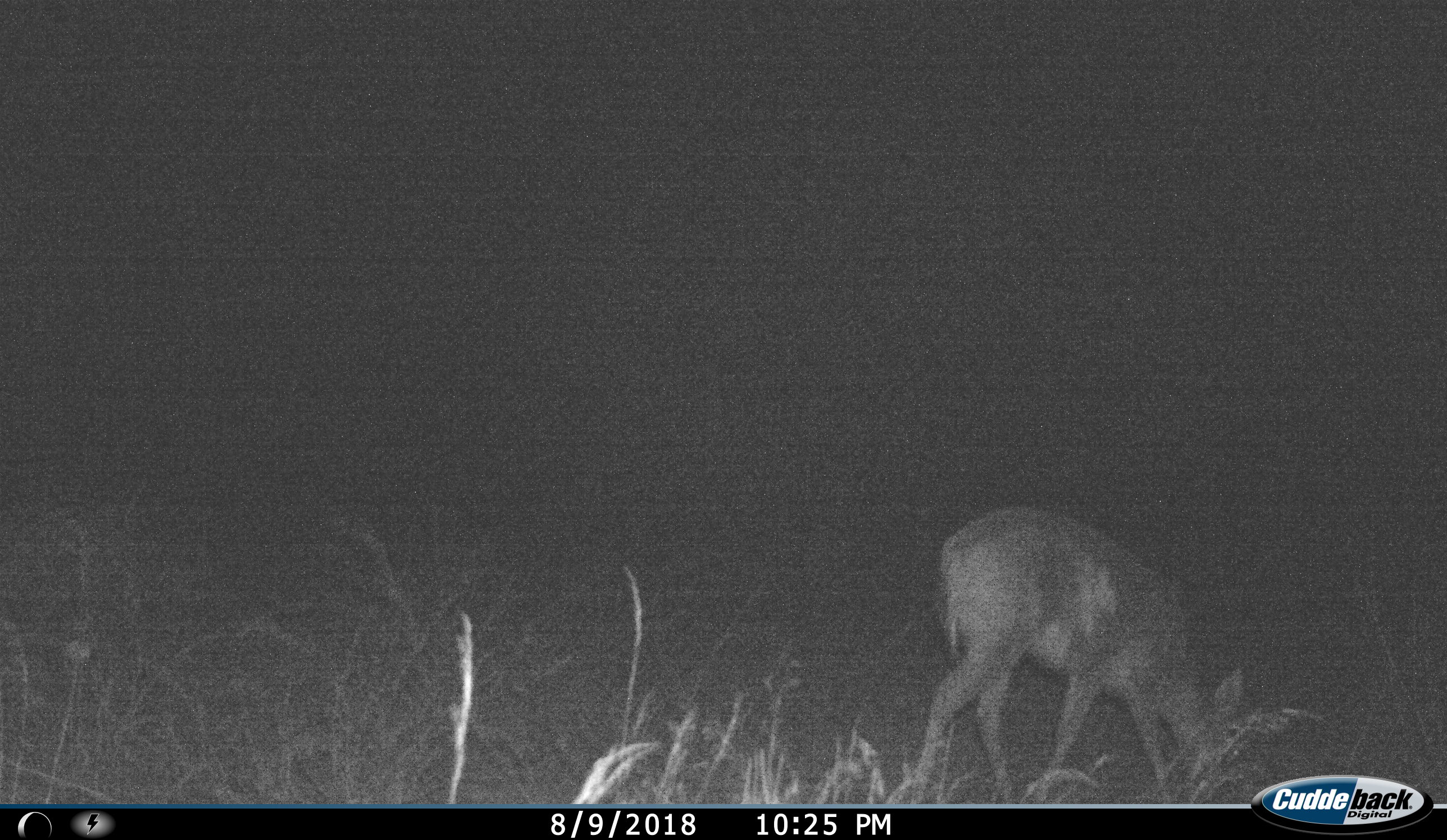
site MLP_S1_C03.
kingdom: Animalia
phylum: Chordata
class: Mammalia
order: Artiodactyla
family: Bovidae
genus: Sylvicapra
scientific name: Sylvicapra grimmia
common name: common duiker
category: duikercommongrey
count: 1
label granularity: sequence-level